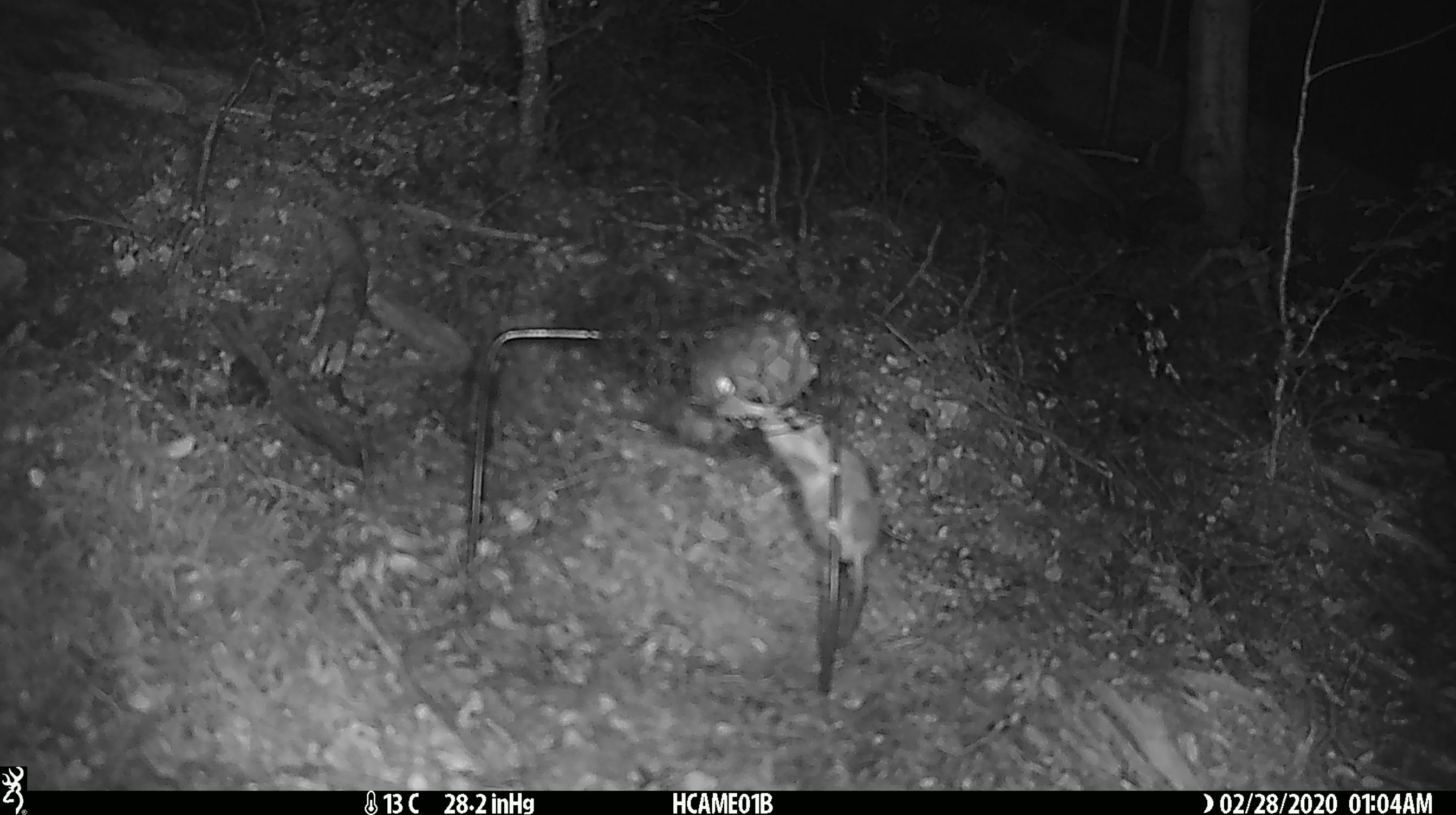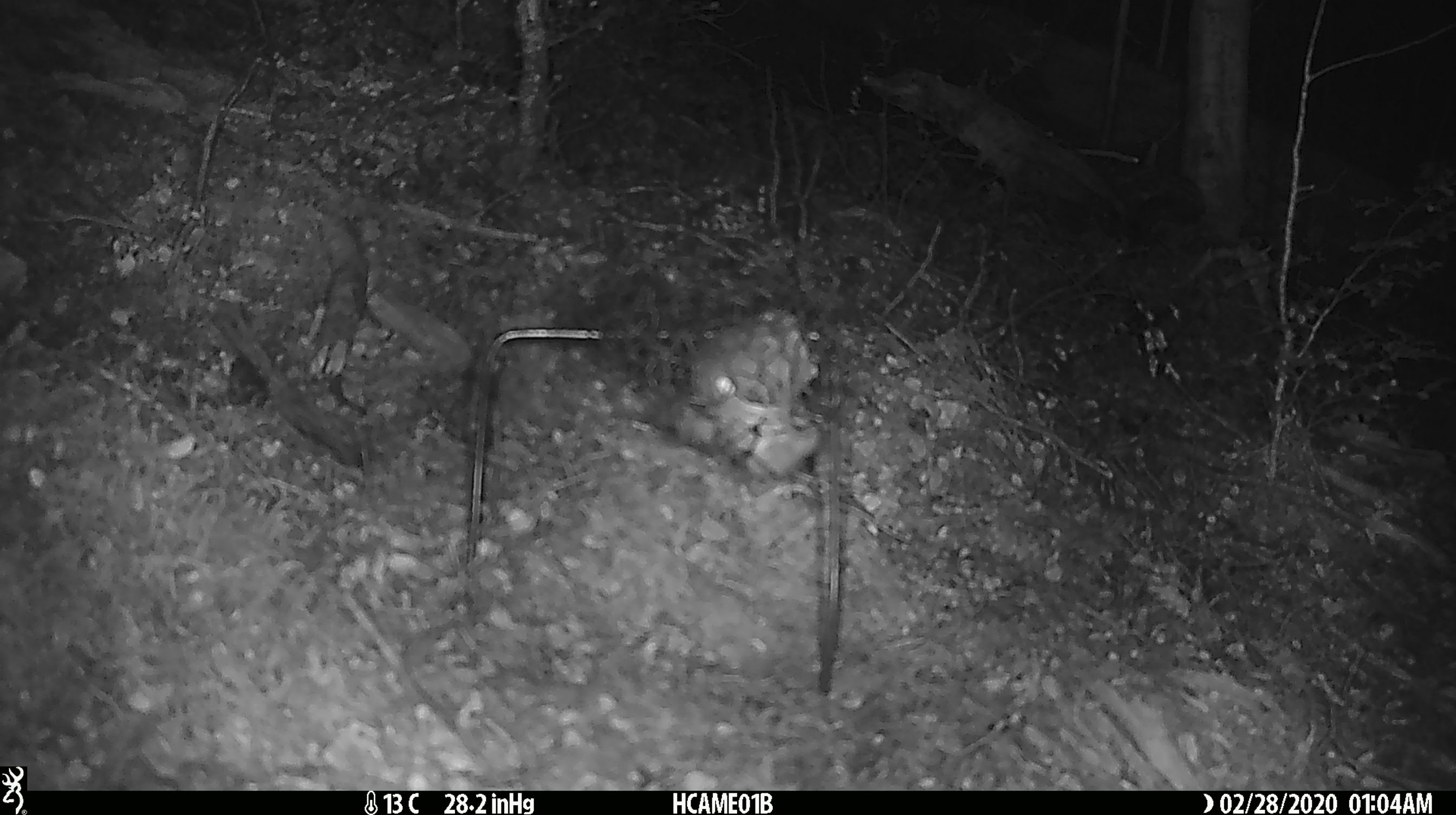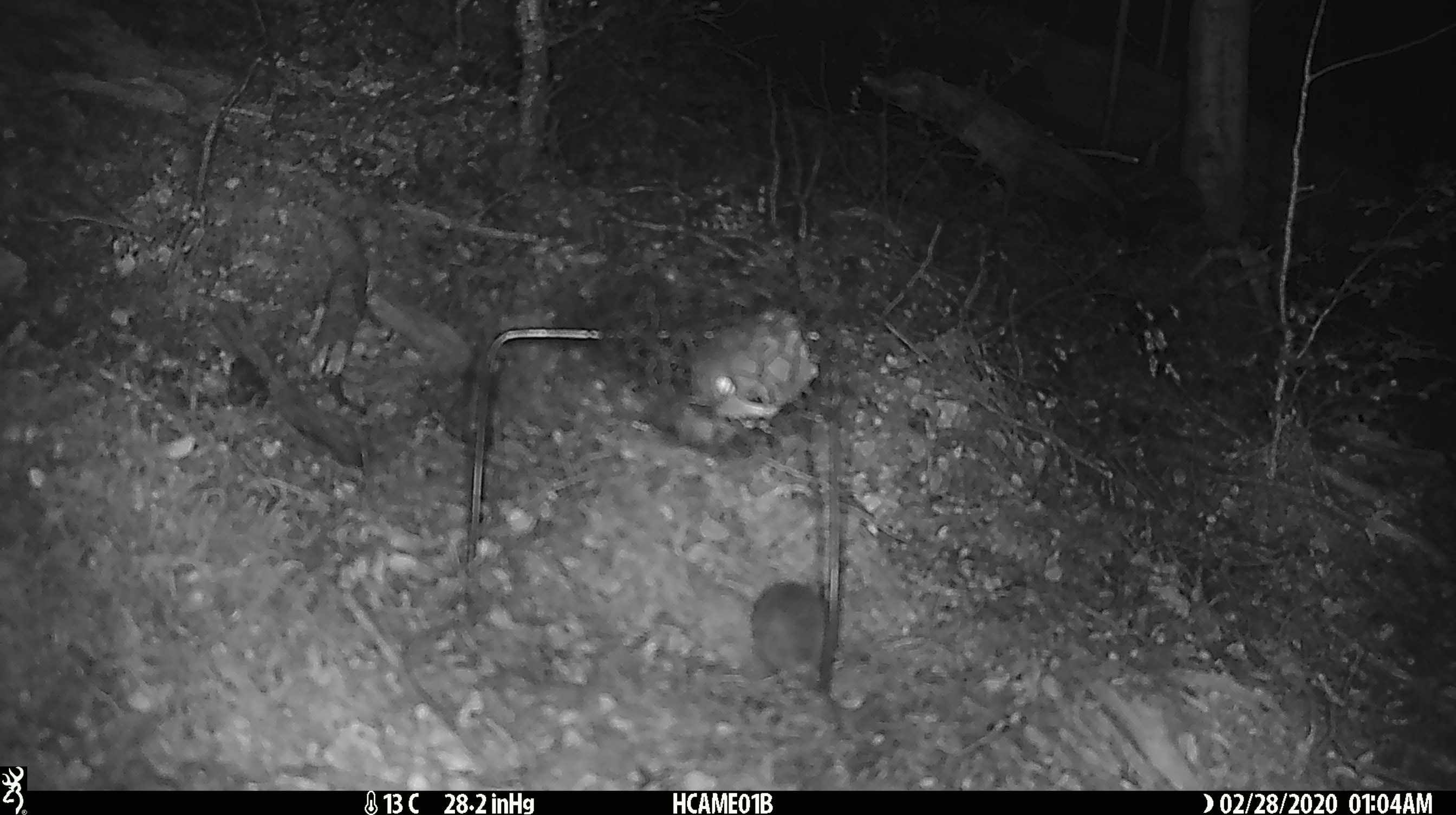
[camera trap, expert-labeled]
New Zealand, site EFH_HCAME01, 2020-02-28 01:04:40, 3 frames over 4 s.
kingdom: Animalia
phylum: Chordata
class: Mammalia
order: Rodentia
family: Muridae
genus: Mus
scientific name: Mus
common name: mouse